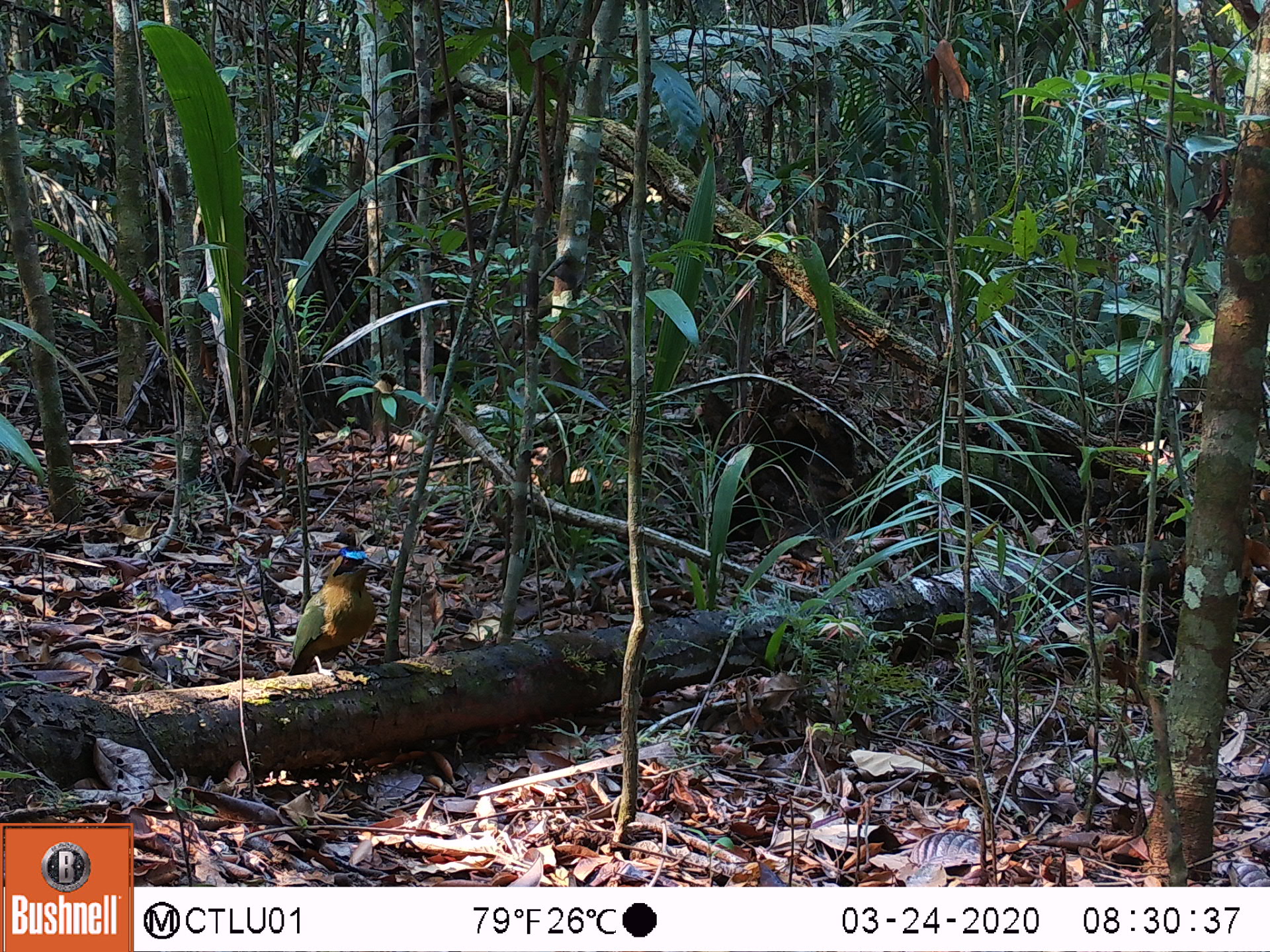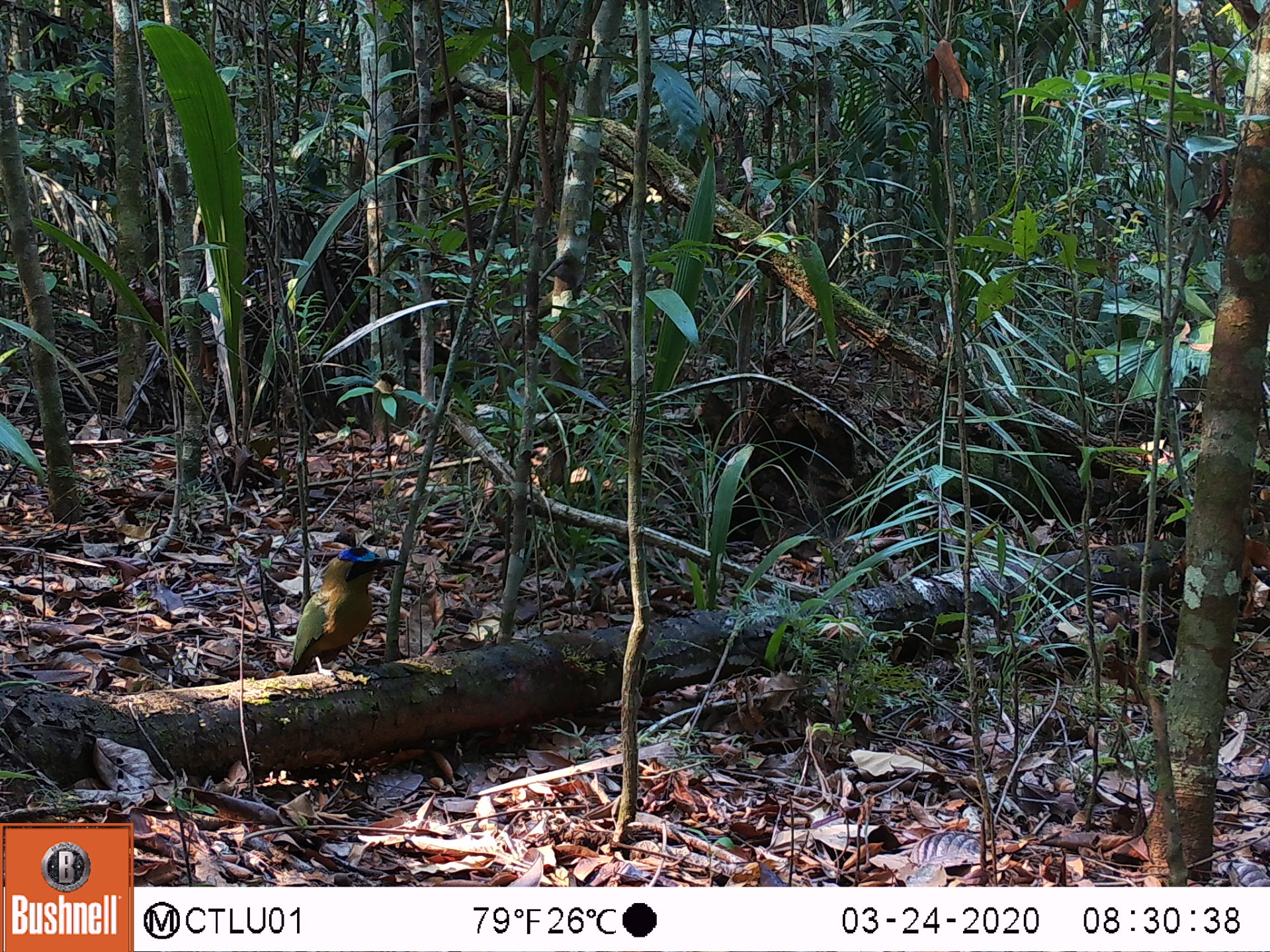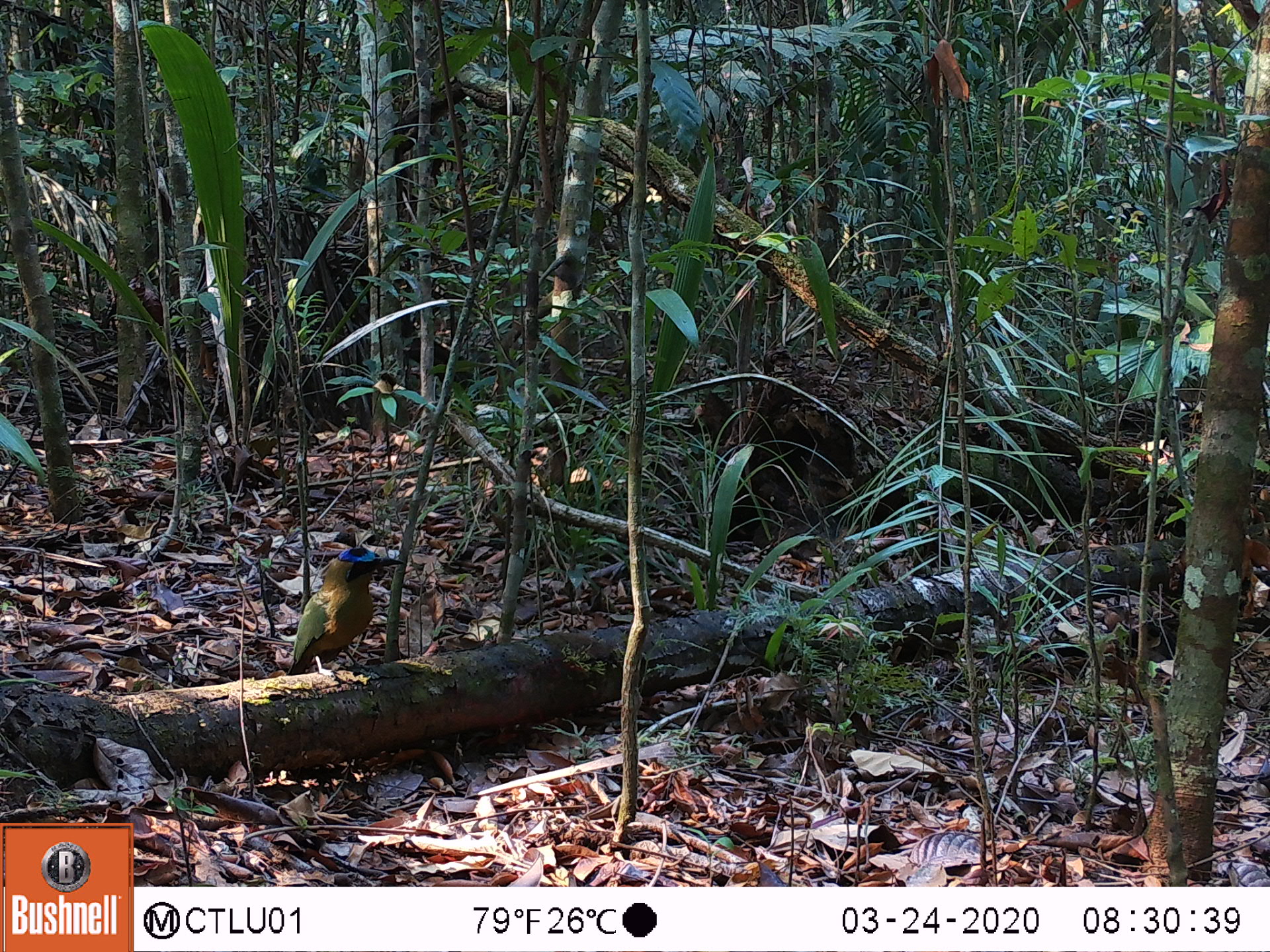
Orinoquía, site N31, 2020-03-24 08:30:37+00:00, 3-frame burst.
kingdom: Animalia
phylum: Chordata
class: Aves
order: Coraciiformes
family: Momotidae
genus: Momotus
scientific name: Momotus momota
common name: amazonian motmot